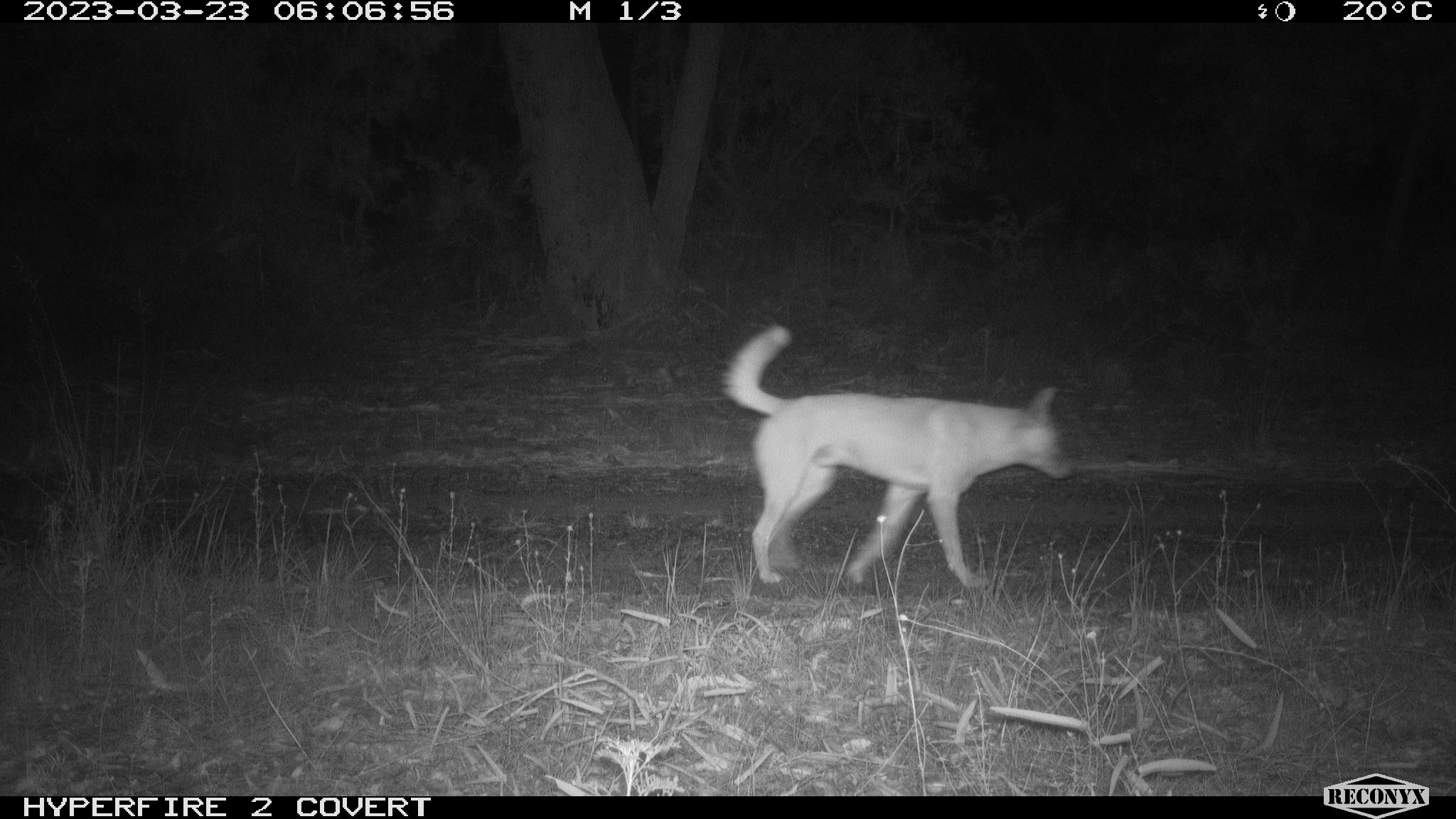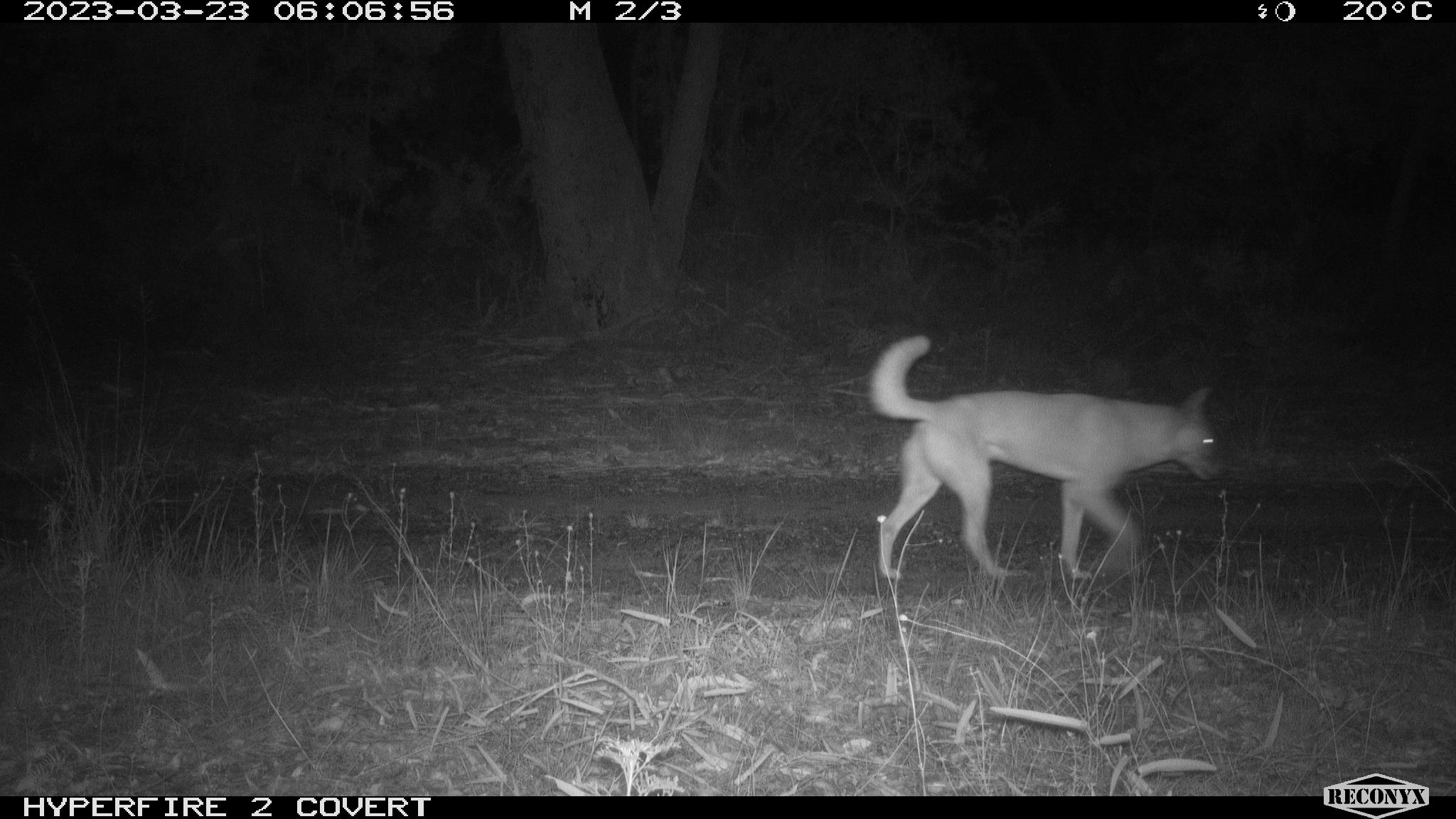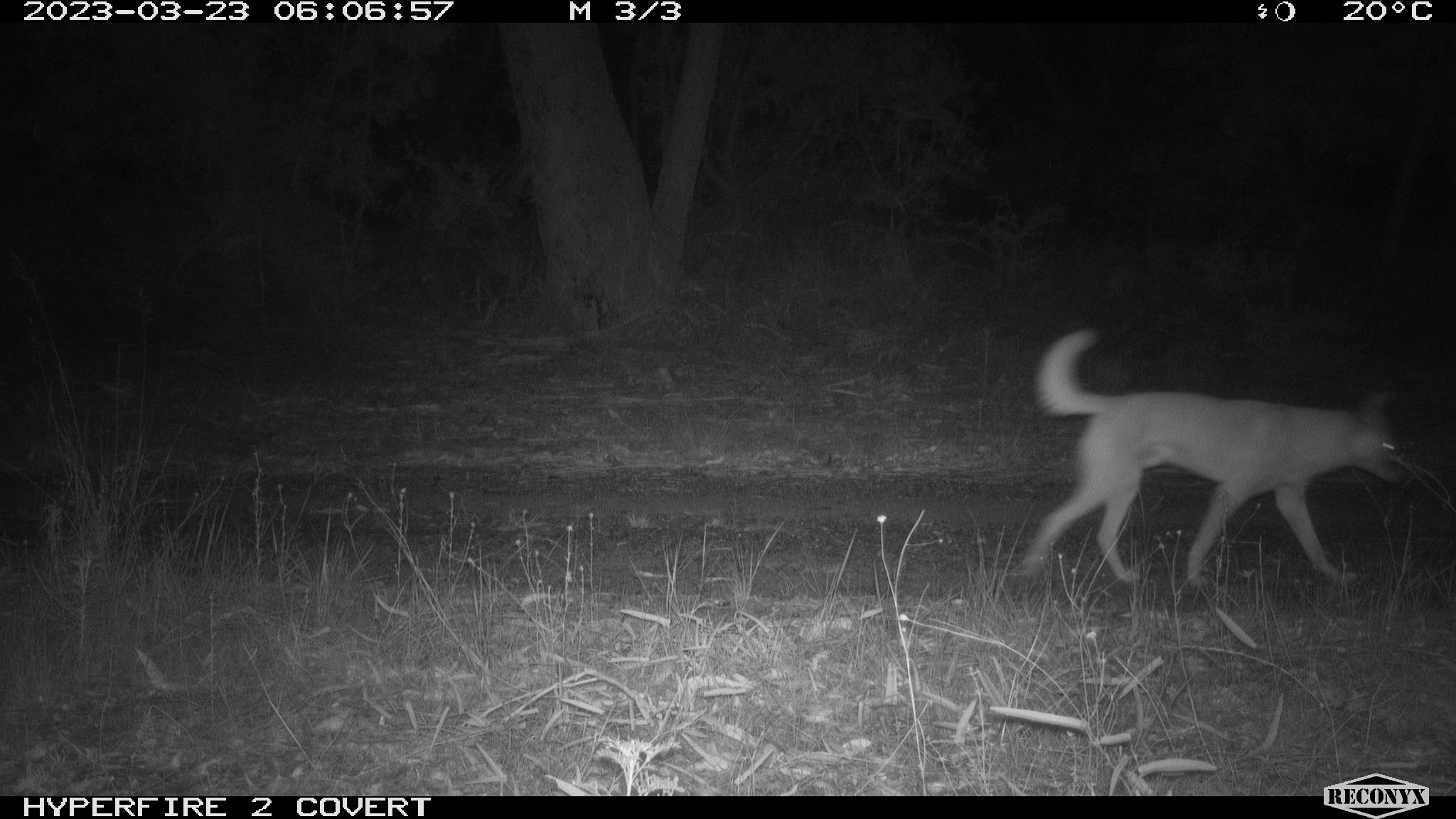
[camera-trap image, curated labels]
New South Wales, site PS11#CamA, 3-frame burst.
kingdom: Animalia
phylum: Chordata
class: Mammalia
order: Carnivora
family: Canidae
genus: Canis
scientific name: Canis familiaris dingo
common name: dingo